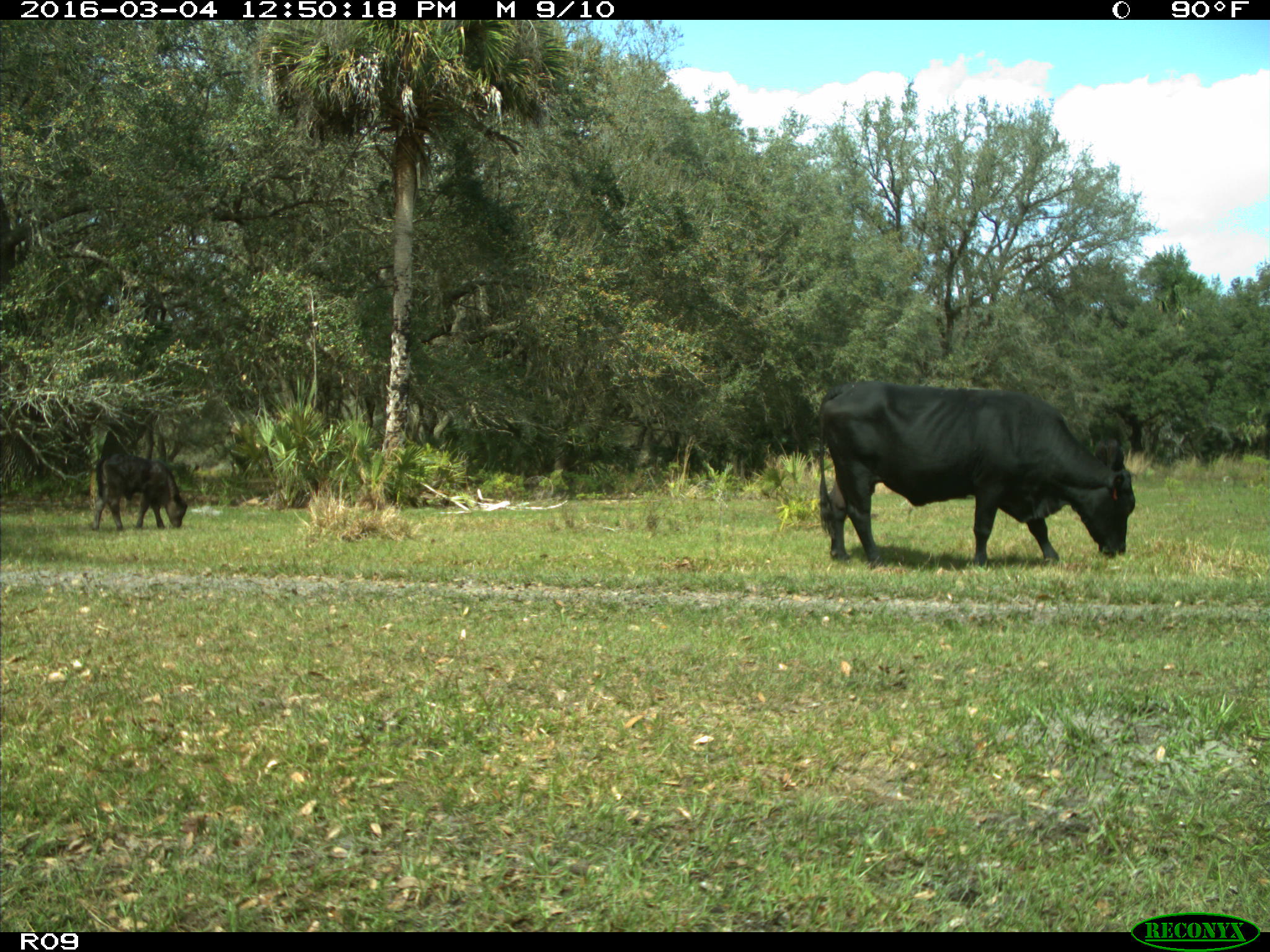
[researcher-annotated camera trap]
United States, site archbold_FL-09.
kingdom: Animalia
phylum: Chordata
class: Mammalia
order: Artiodactyla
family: Bovidae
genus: Bos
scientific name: Bos taurus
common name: domestic cow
Bos taurus (domestic cow).